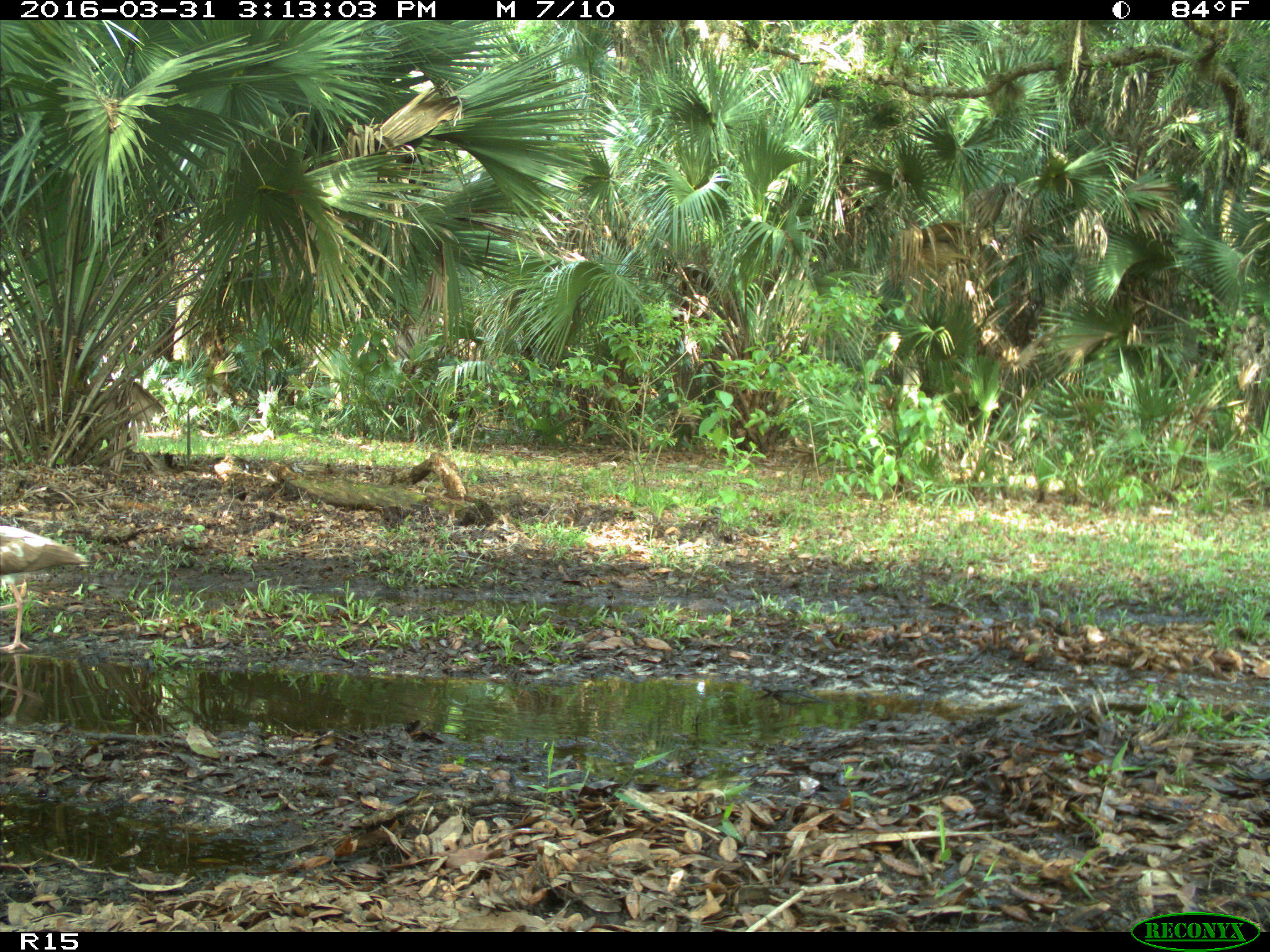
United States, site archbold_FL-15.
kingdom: Animalia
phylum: Chordata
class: Aves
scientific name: Aves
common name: birds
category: unidentified bird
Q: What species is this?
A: Unidentified bird (birds) (Aves).